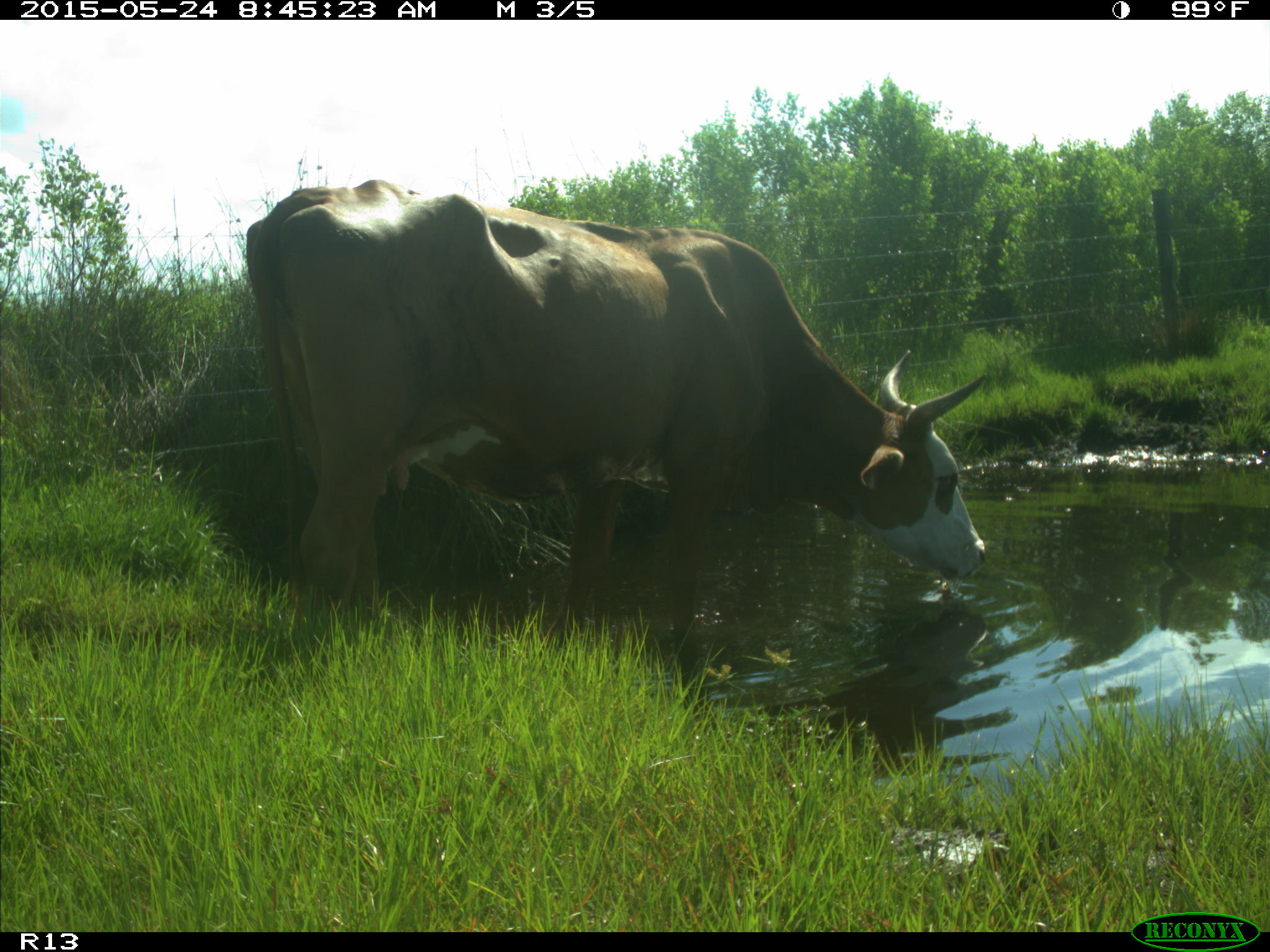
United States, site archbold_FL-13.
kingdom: Animalia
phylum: Chordata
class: Mammalia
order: Artiodactyla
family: Bovidae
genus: Bos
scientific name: Bos taurus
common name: domestic cow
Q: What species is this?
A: Bos taurus (domestic cow).